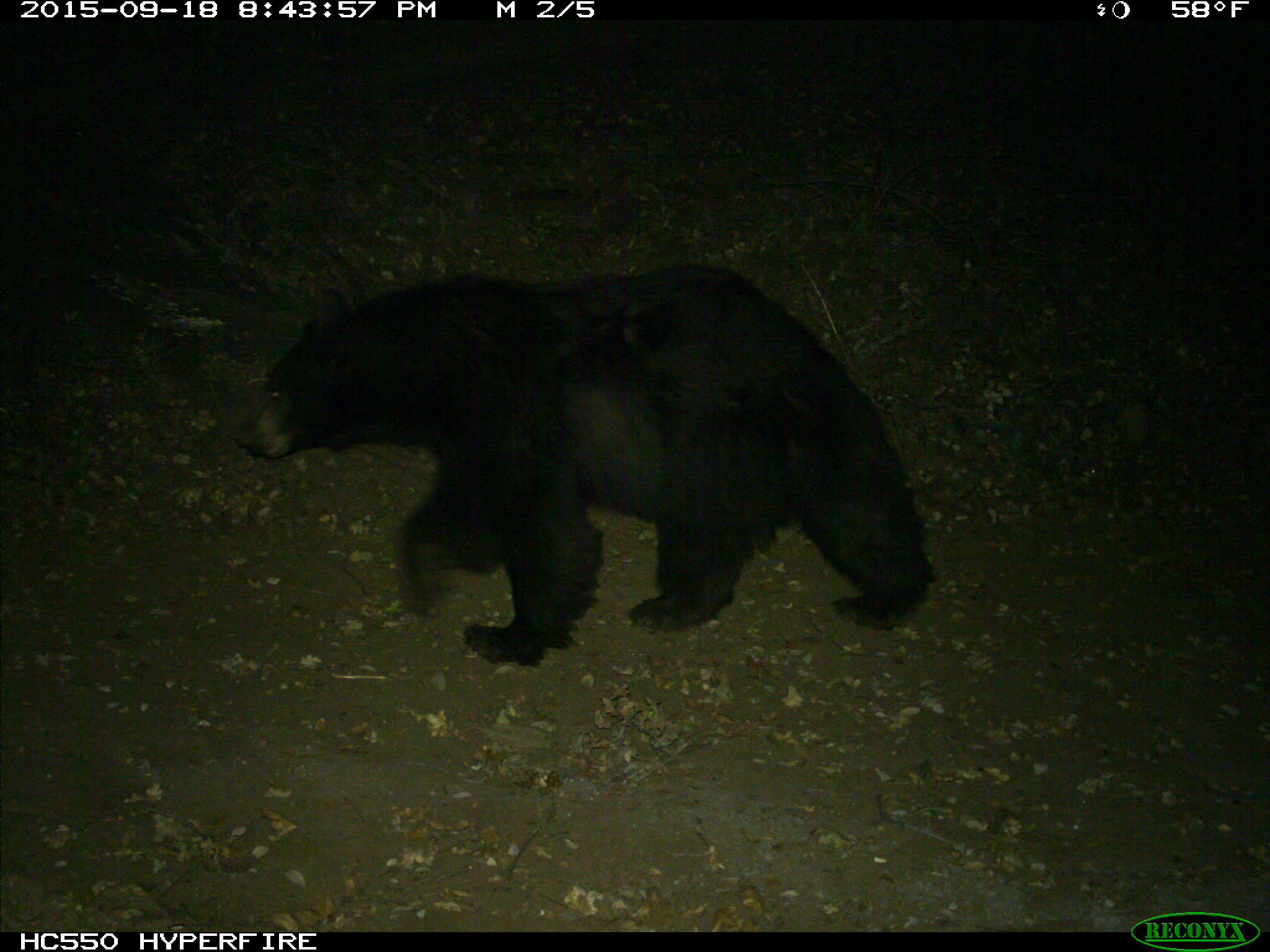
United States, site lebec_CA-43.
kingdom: Animalia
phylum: Chordata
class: Mammalia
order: Carnivora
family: Ursidae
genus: Ursus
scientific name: Ursus americanus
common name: american black bear